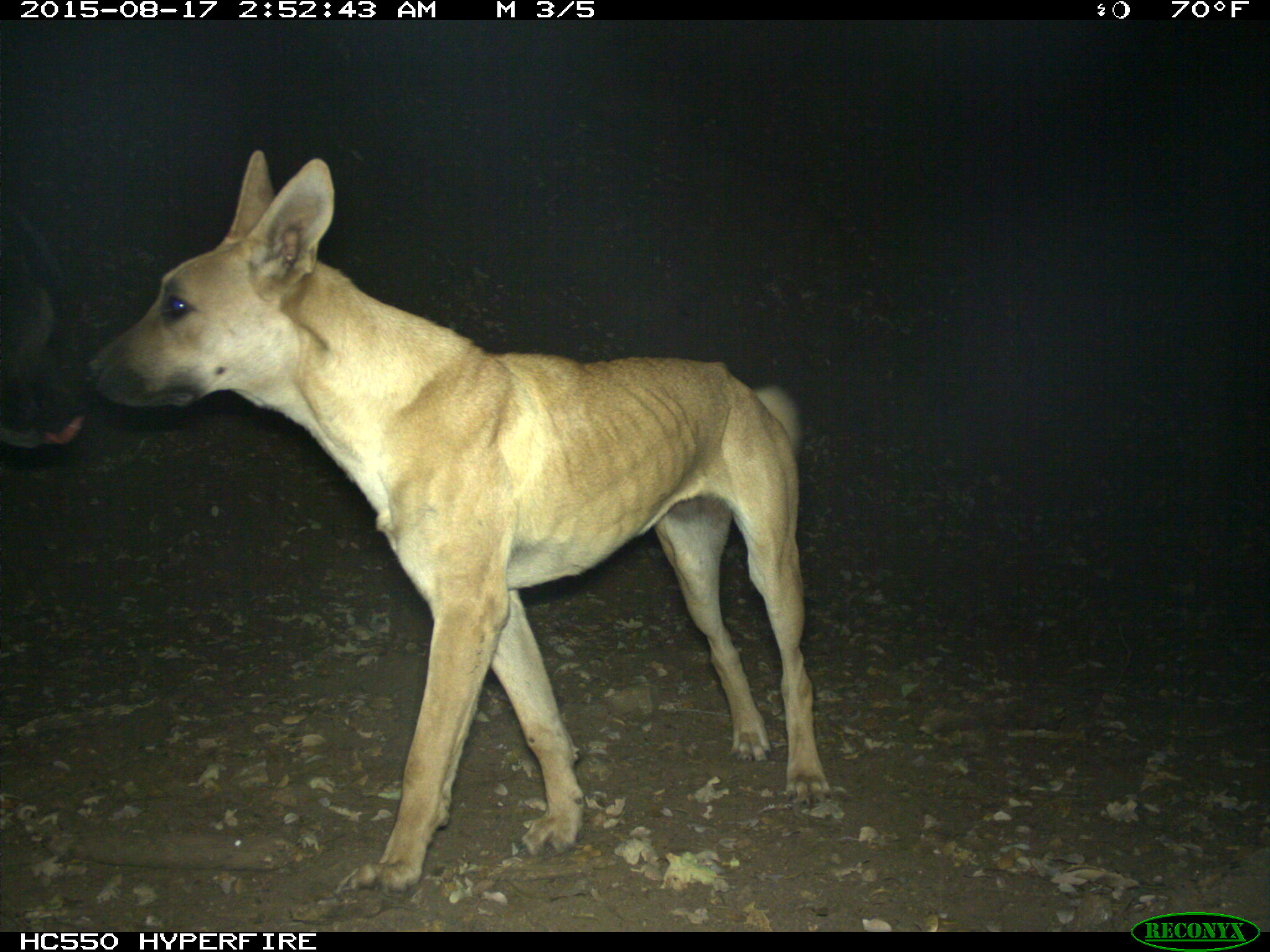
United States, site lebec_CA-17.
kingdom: Animalia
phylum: Chordata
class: Mammalia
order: Carnivora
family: Canidae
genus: Canis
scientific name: Canis familiaris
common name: domestic dog